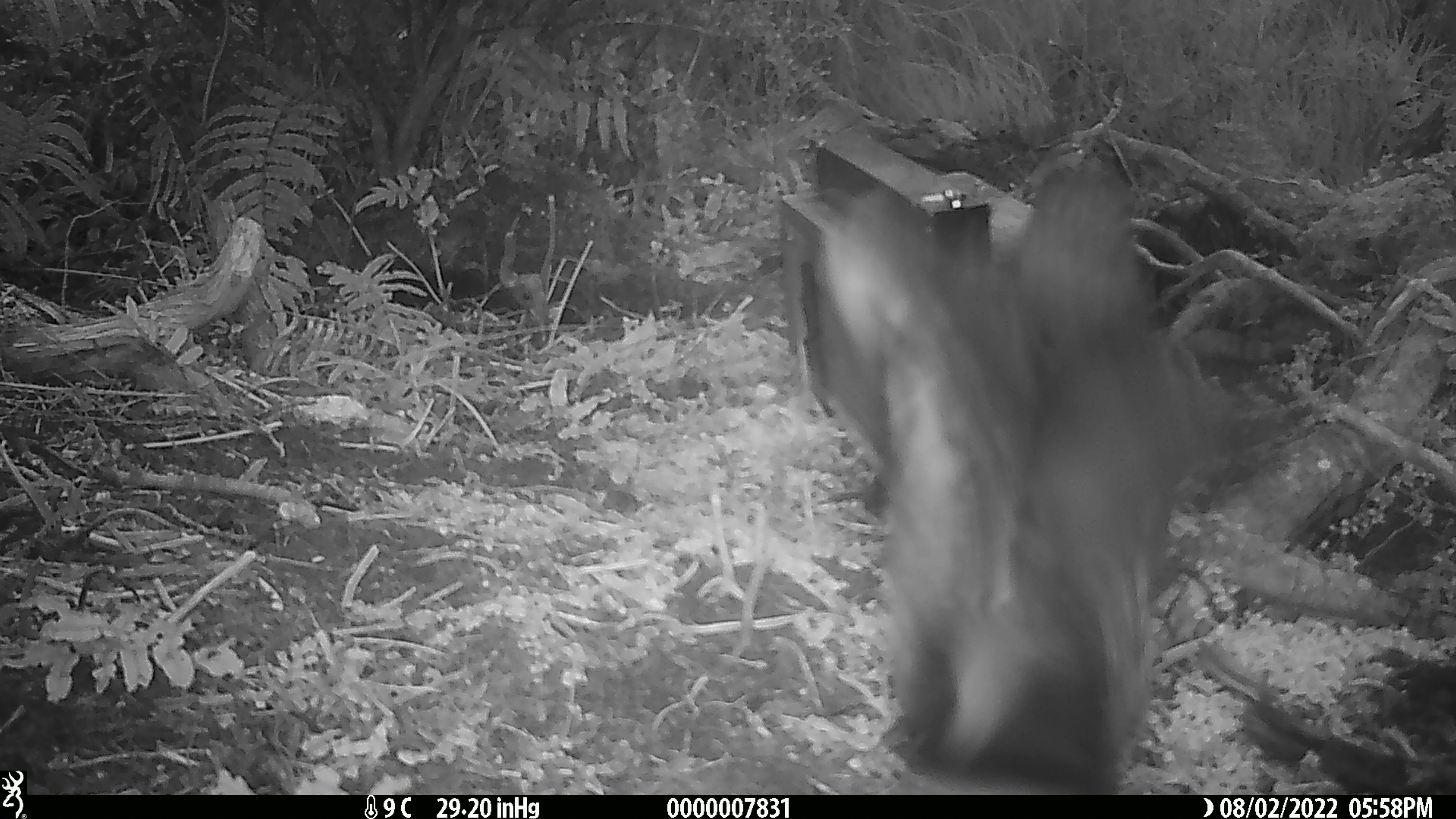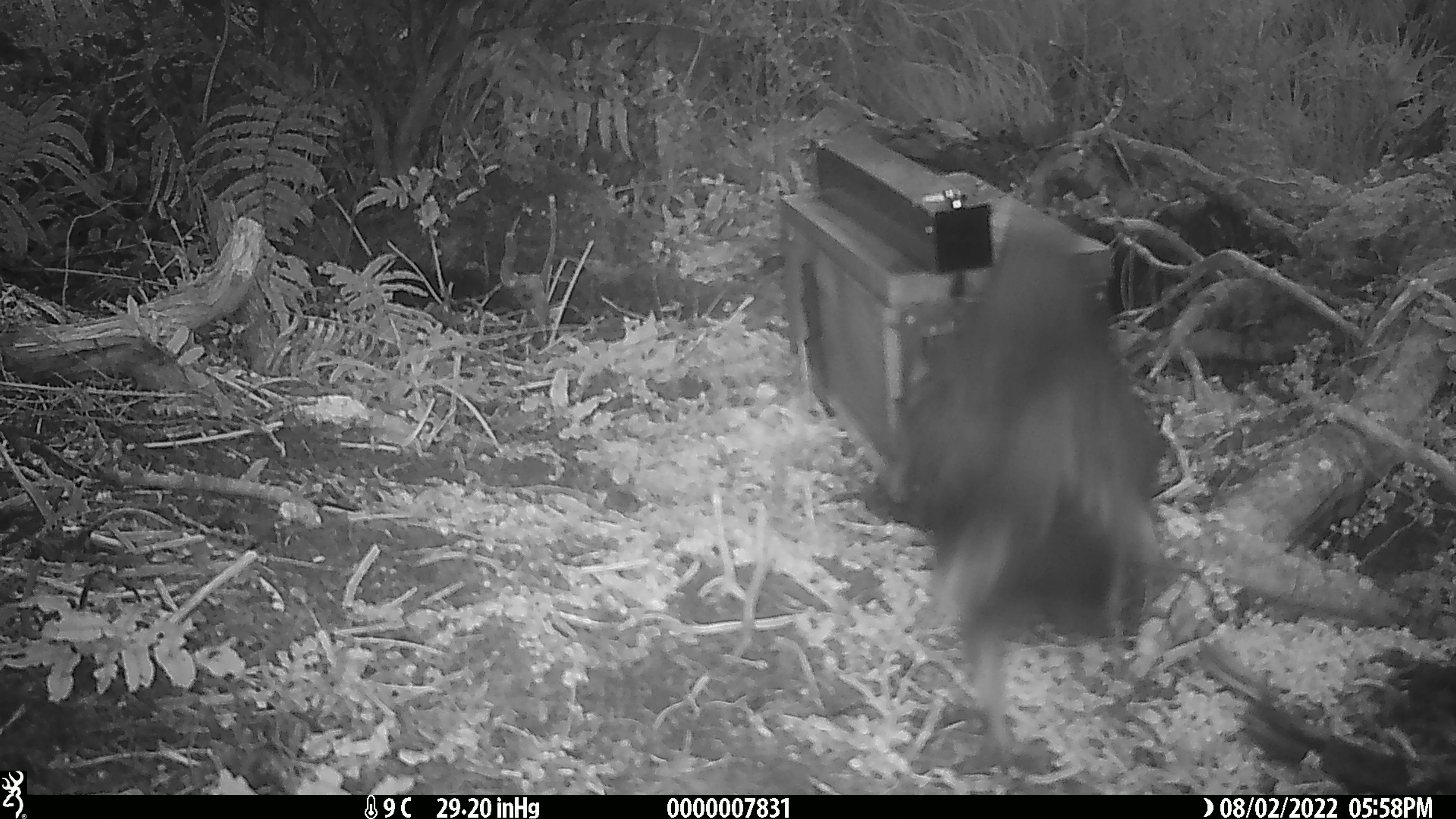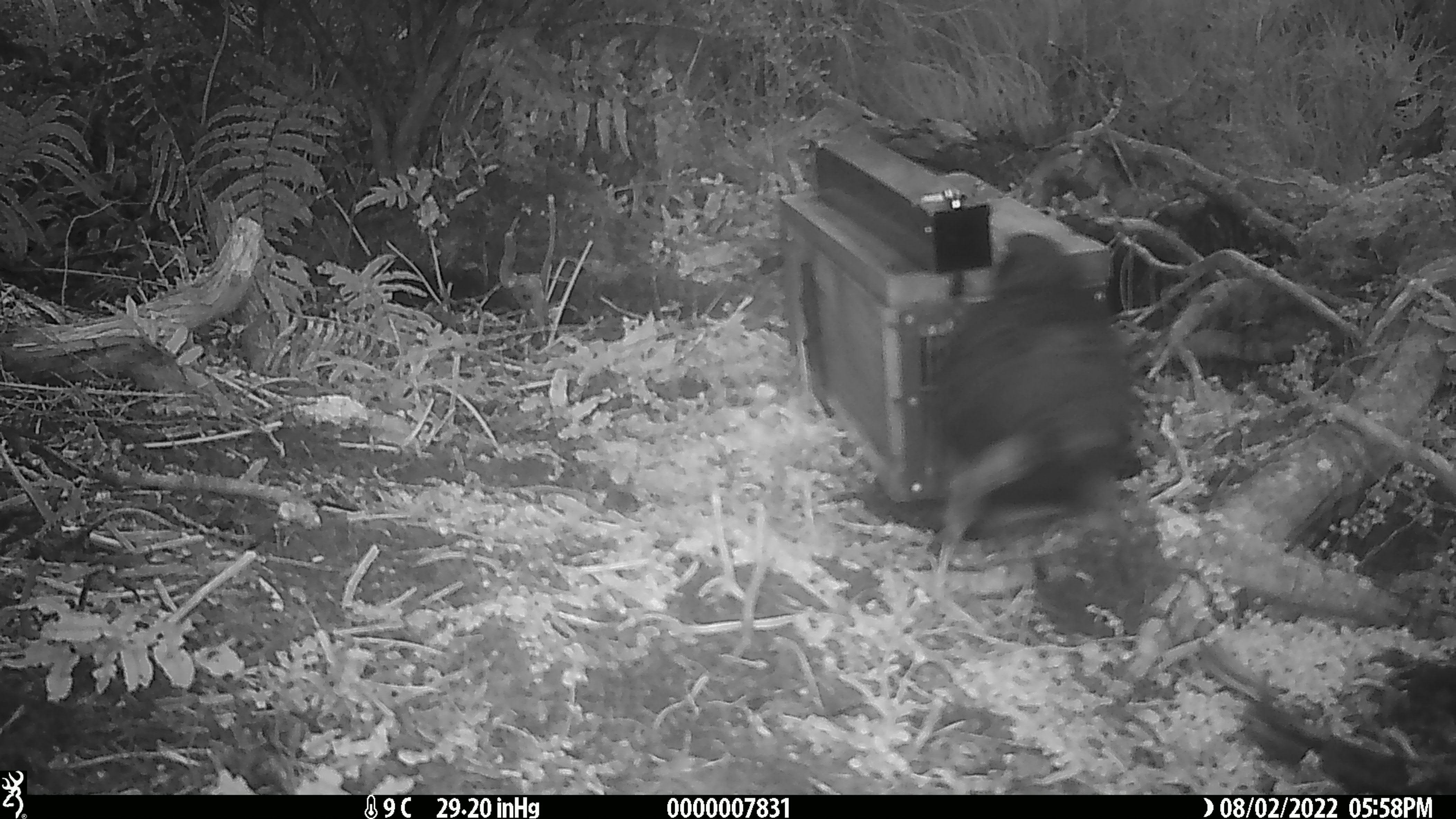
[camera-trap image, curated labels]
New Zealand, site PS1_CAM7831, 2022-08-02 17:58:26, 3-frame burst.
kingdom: Animalia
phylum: Chordata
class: Aves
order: Psittaciformes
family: Strigopidae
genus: Nestor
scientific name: Nestor notabilis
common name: kea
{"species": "kea (Nestor notabilis)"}